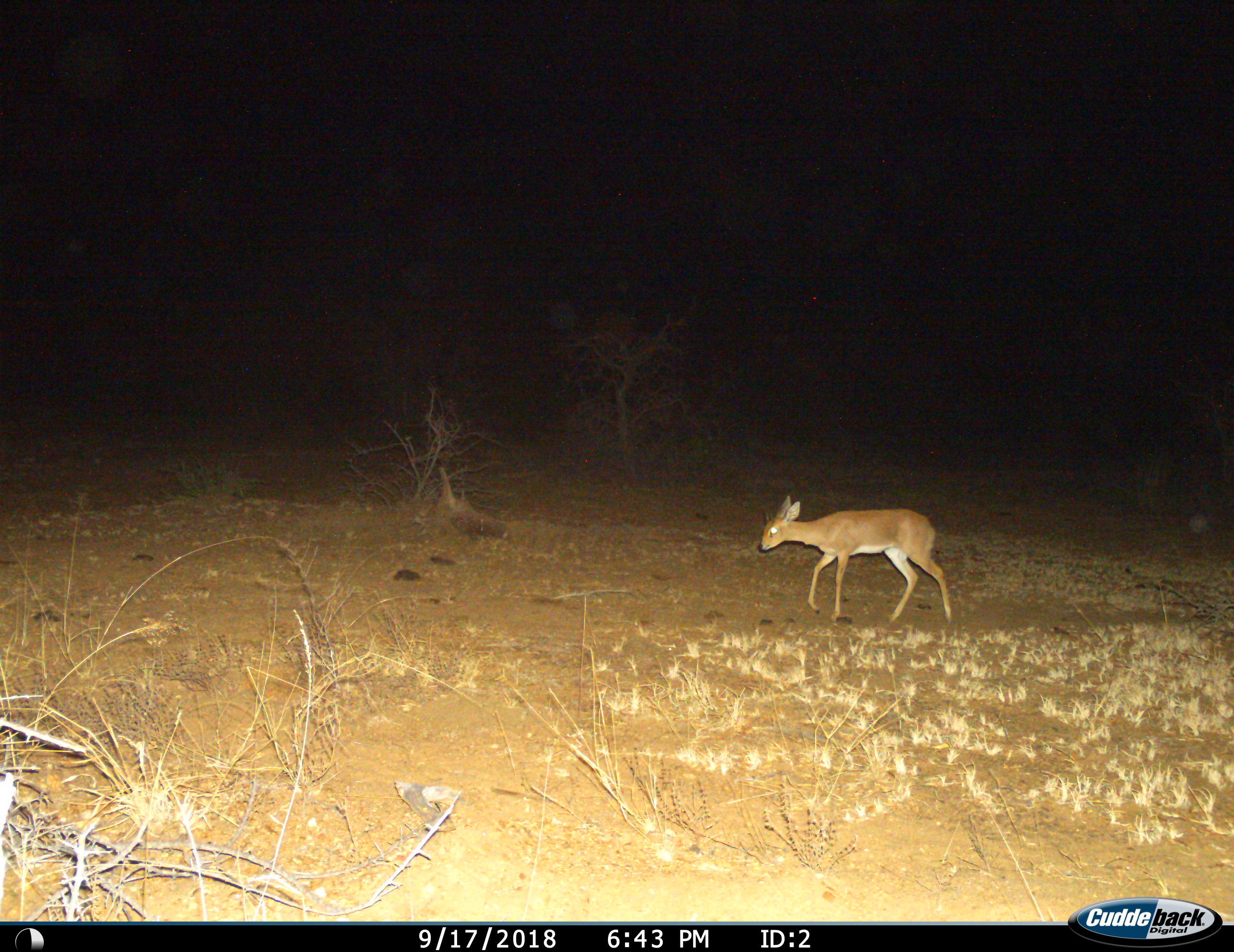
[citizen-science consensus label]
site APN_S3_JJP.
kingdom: Animalia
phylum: Chordata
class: Mammalia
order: Artiodactyla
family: Bovidae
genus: Raphicerus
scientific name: Raphicerus campestris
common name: steenbok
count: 1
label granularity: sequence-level